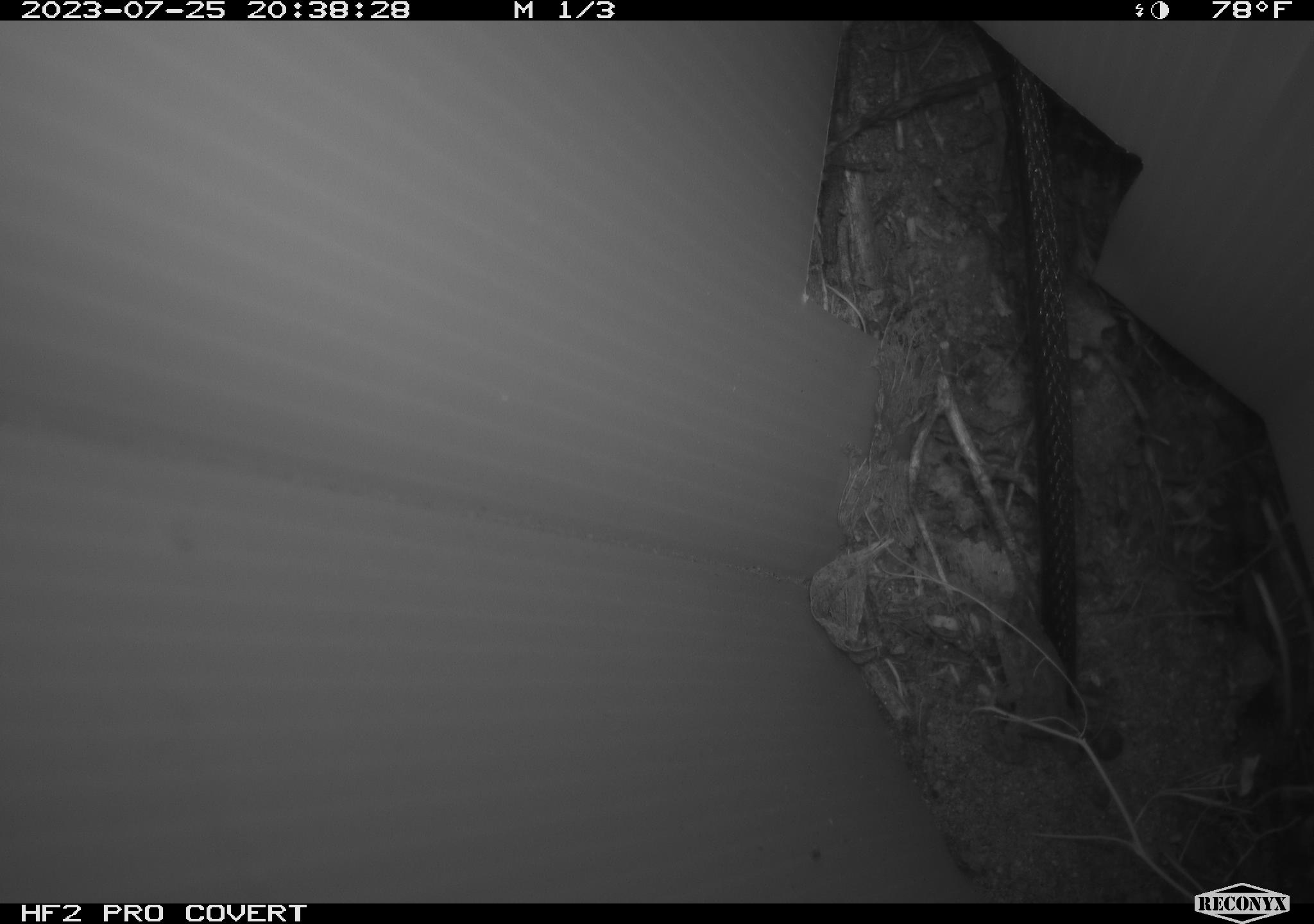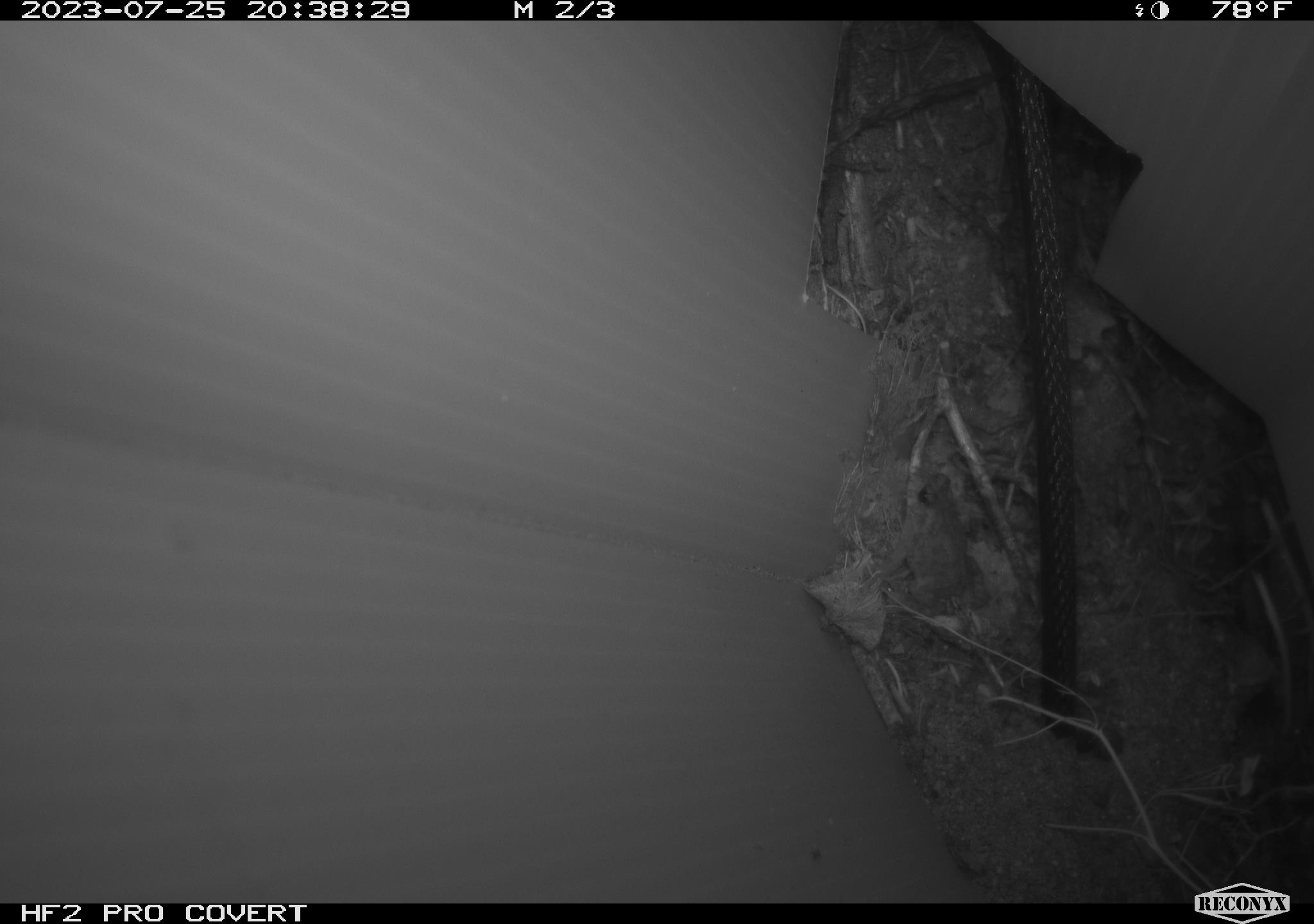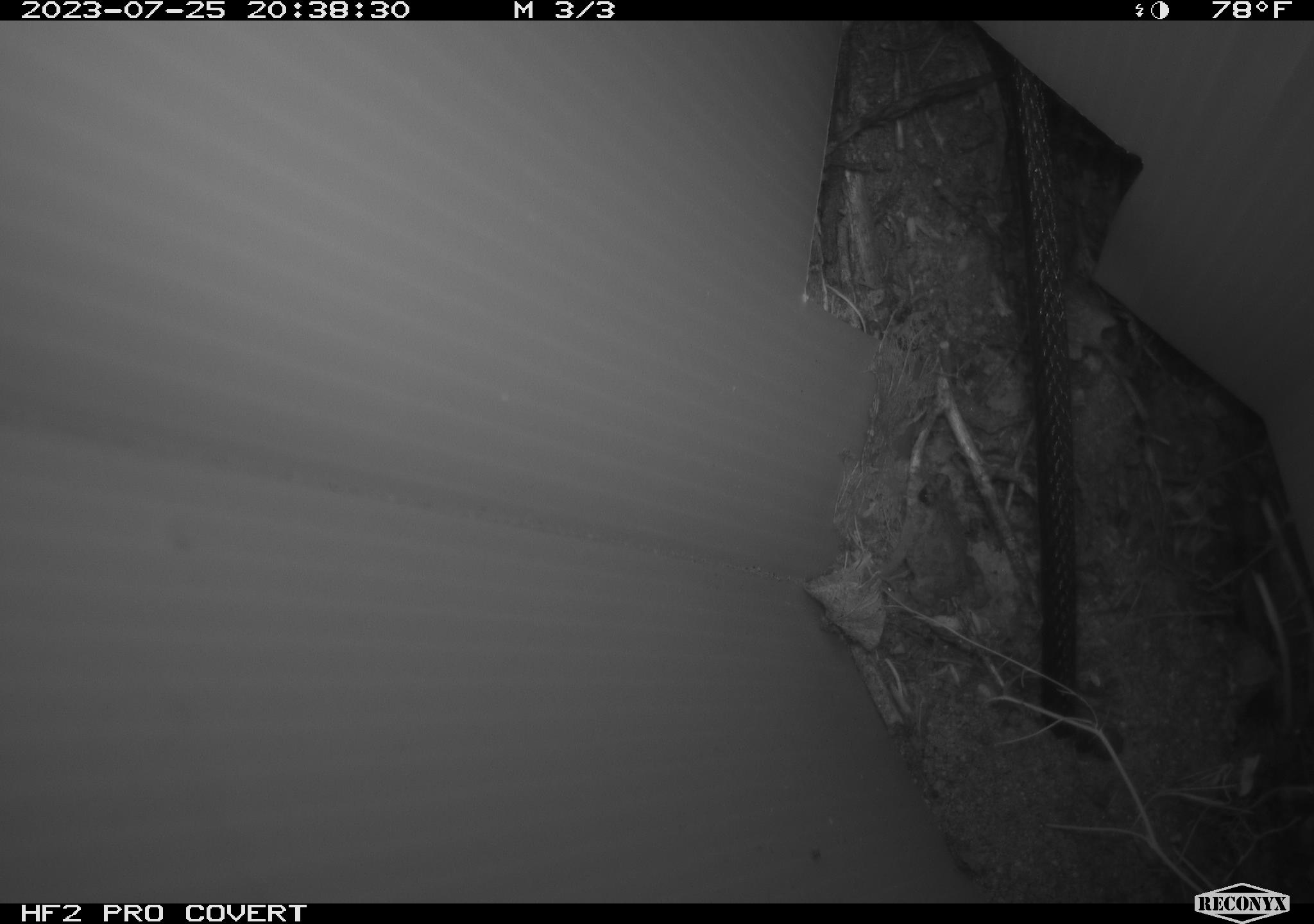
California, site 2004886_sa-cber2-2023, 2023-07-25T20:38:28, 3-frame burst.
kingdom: Animalia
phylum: Chordata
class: Amphibia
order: Anura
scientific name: Anura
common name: frogs